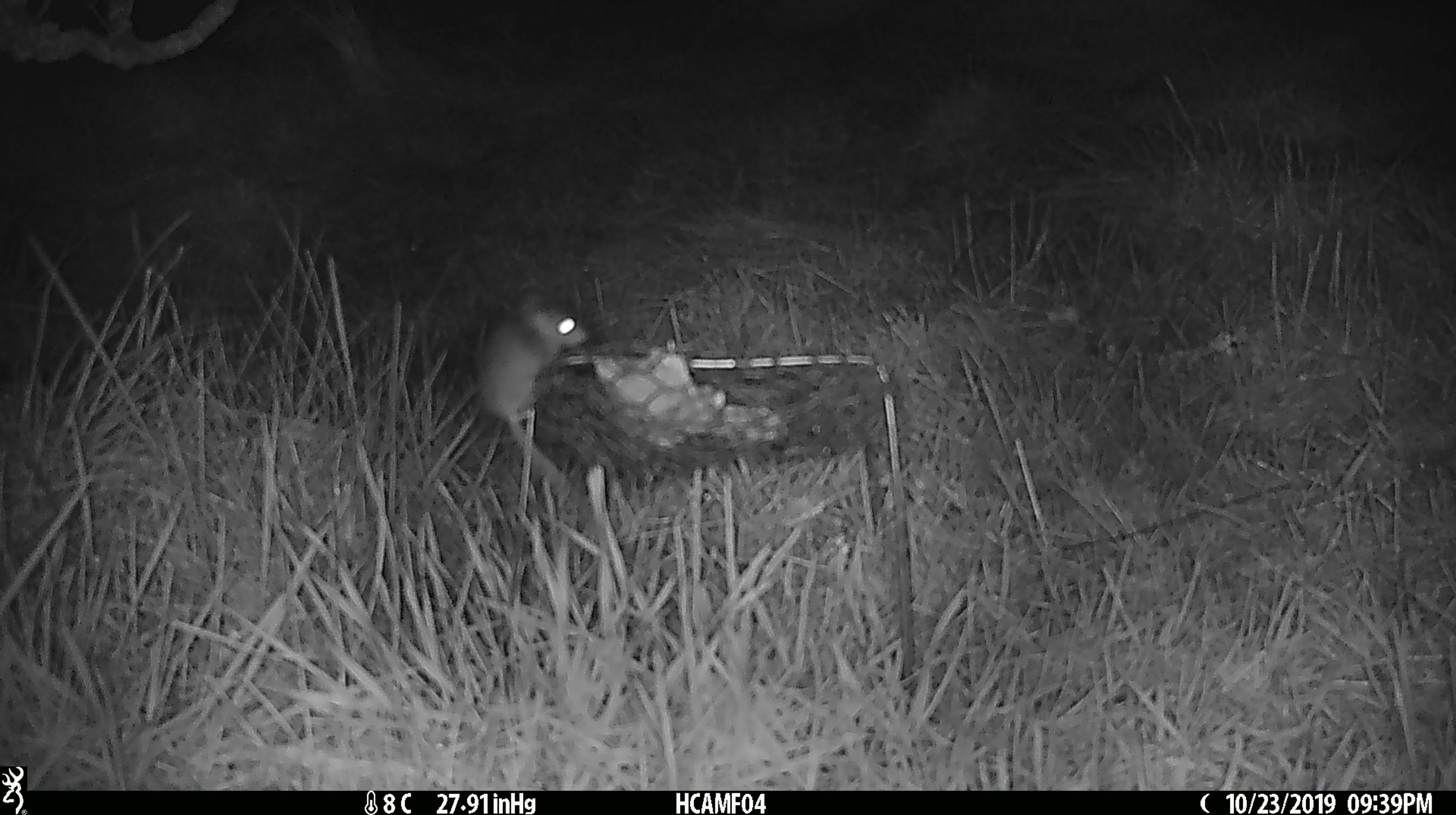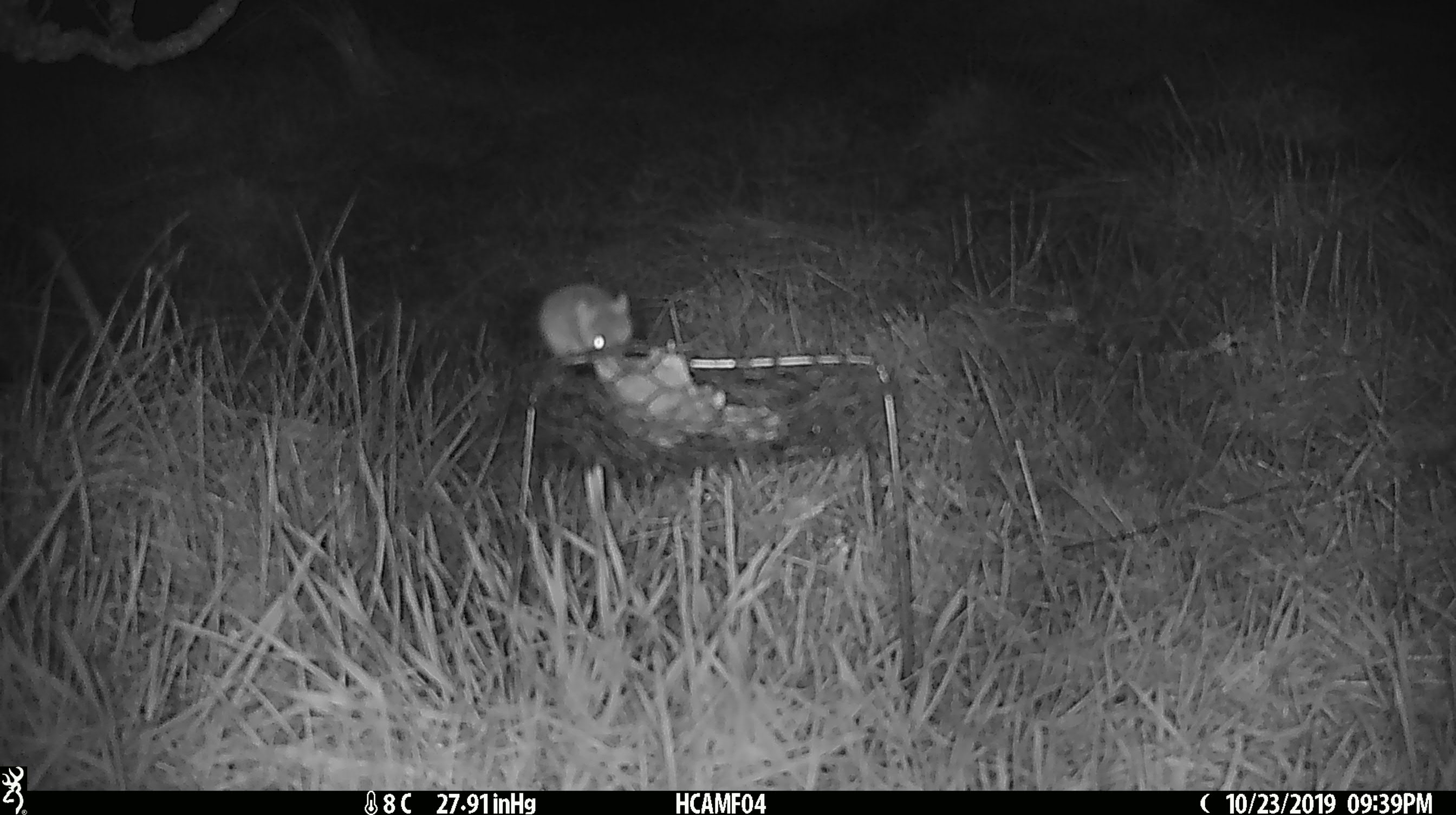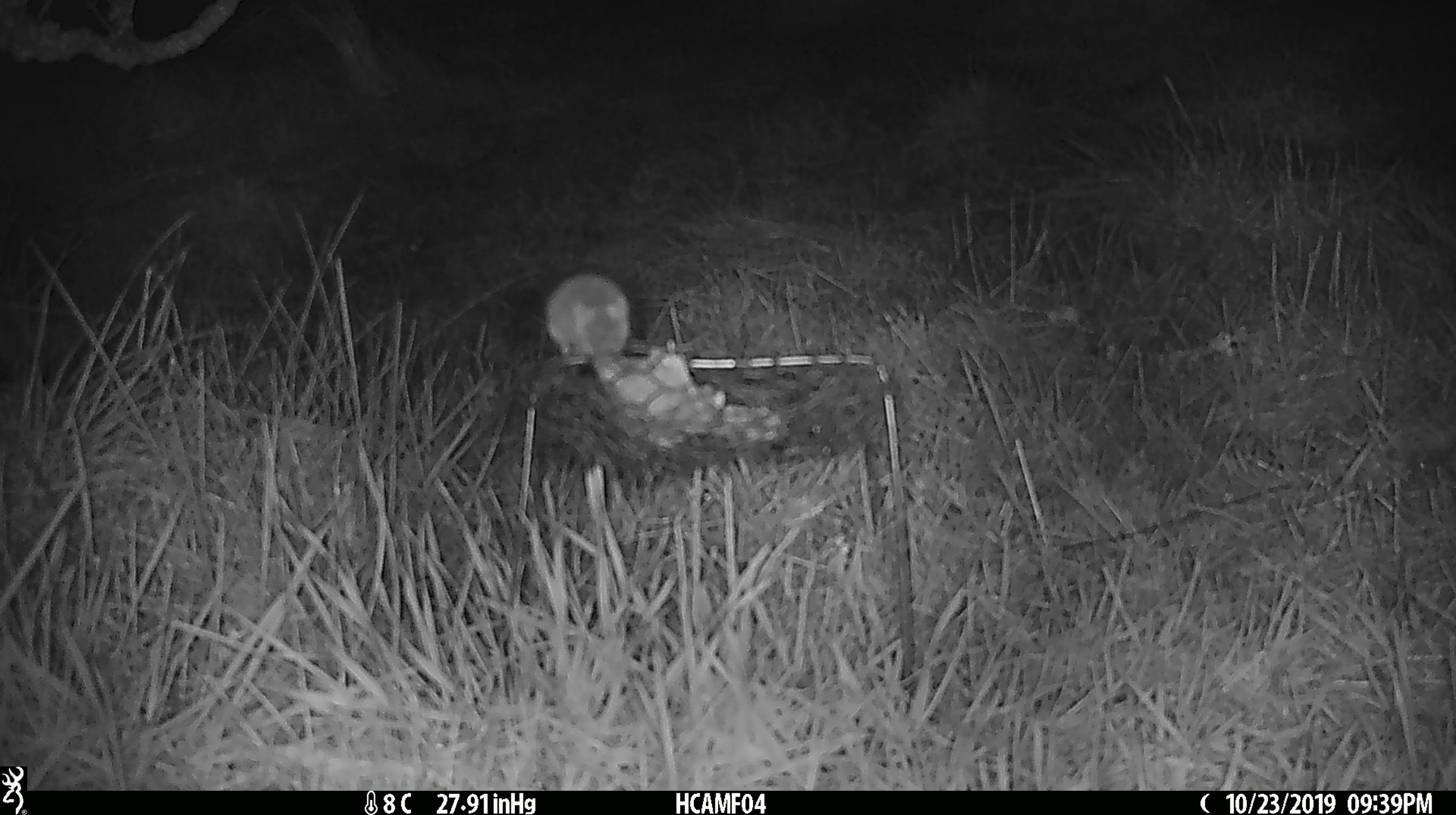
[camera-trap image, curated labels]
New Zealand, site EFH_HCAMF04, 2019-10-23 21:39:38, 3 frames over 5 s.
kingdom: Animalia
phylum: Chordata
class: Mammalia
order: Rodentia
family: Muridae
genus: Mus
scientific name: Mus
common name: mouse